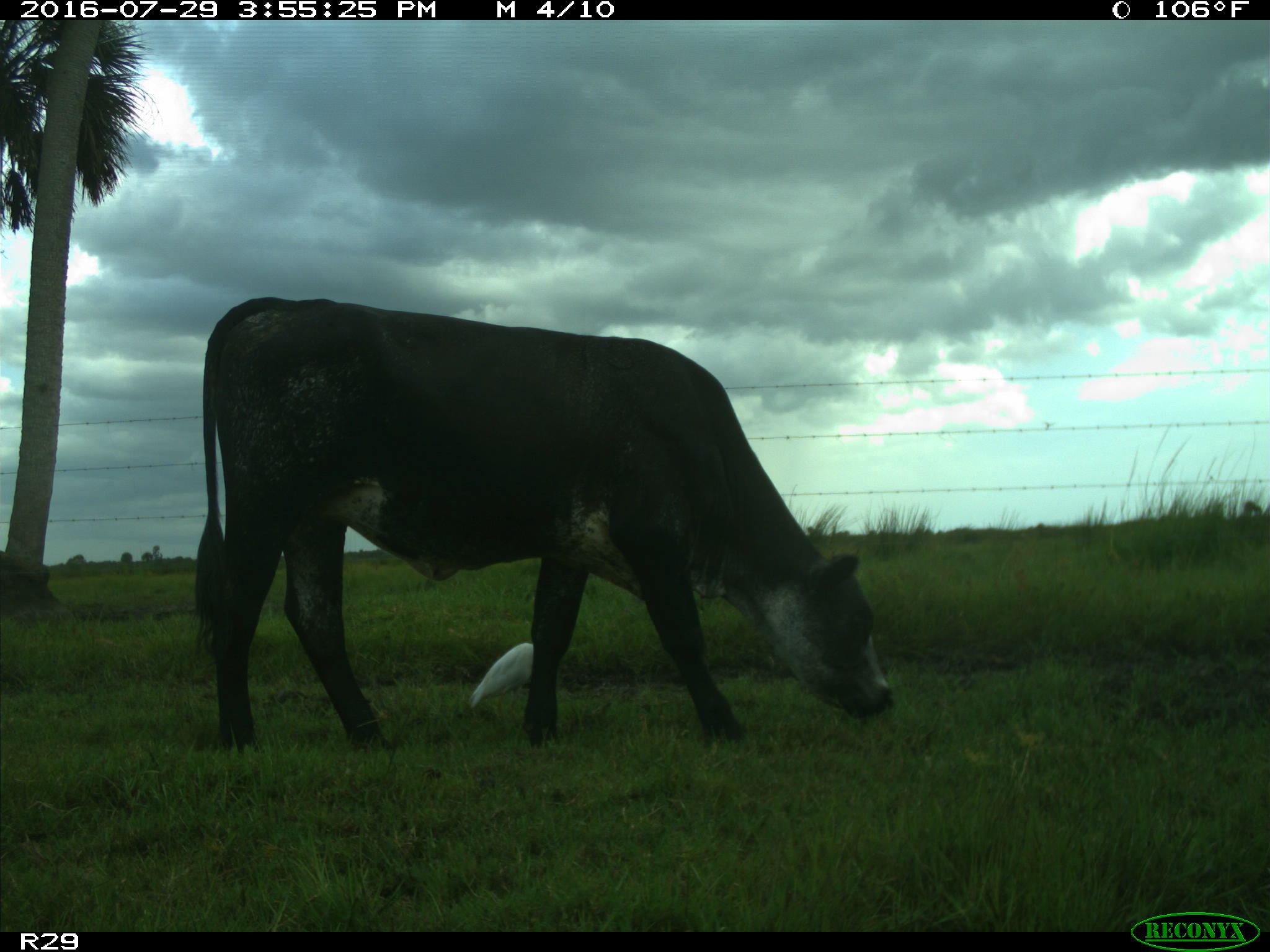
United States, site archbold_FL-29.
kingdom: Animalia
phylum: Chordata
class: Mammalia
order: Artiodactyla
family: Bovidae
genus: Bos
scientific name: Bos taurus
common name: domestic cow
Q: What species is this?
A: Bos taurus (domestic cow).